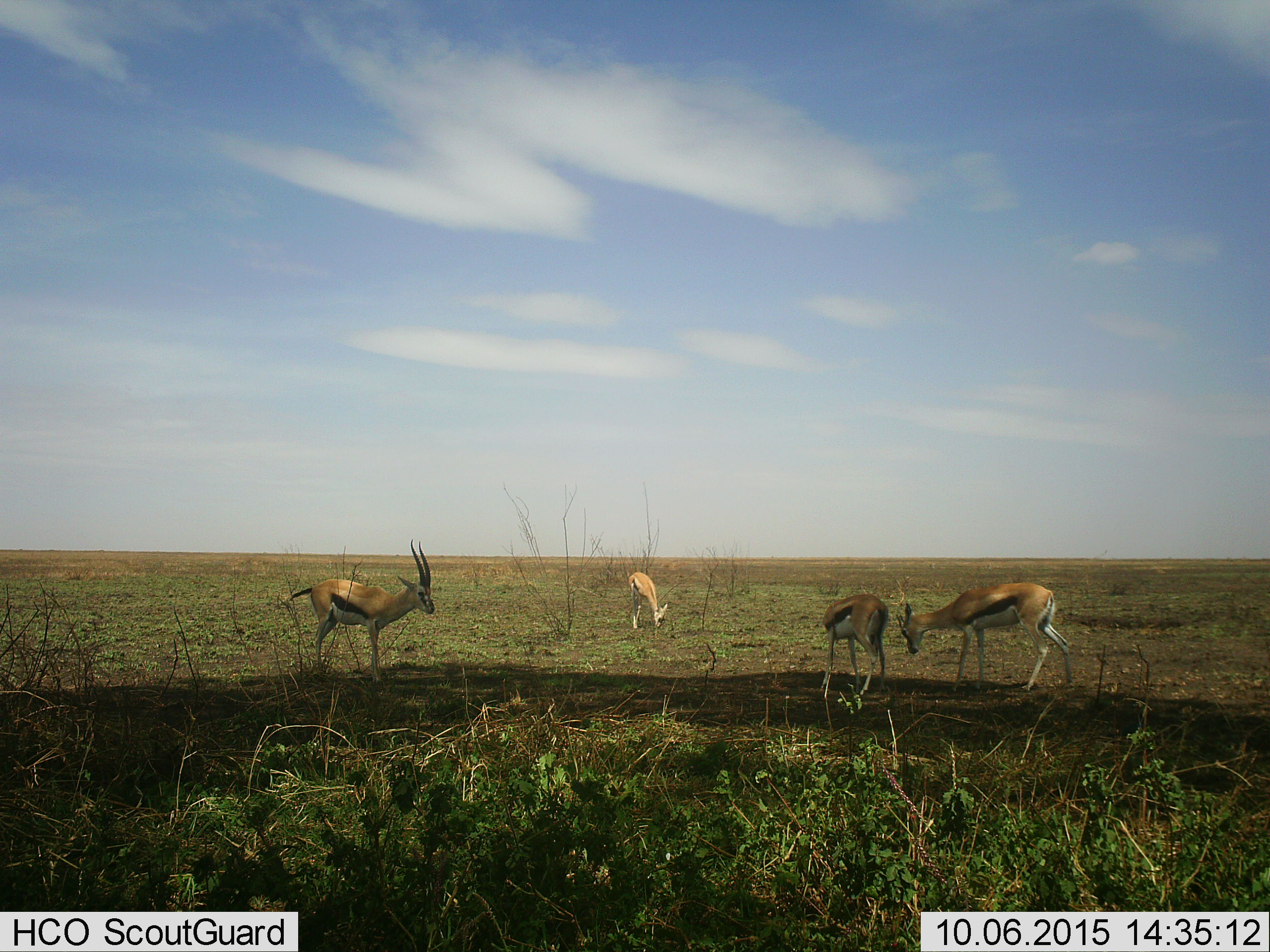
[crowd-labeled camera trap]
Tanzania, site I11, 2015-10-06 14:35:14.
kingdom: Animalia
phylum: Chordata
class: Mammalia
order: Artiodactyla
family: Bovidae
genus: Eudorcas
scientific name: Eudorcas thomsonii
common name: thomson's gazelle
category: gazellethomsons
Gazellethomsons (thomson's gazelle) (Eudorcas thomsonii), count 4. Behavior (volunteer vote fractions): standing 80%, resting 10%, moving 20%, interacting 20%. Young present (vote fraction): 0%. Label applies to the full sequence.